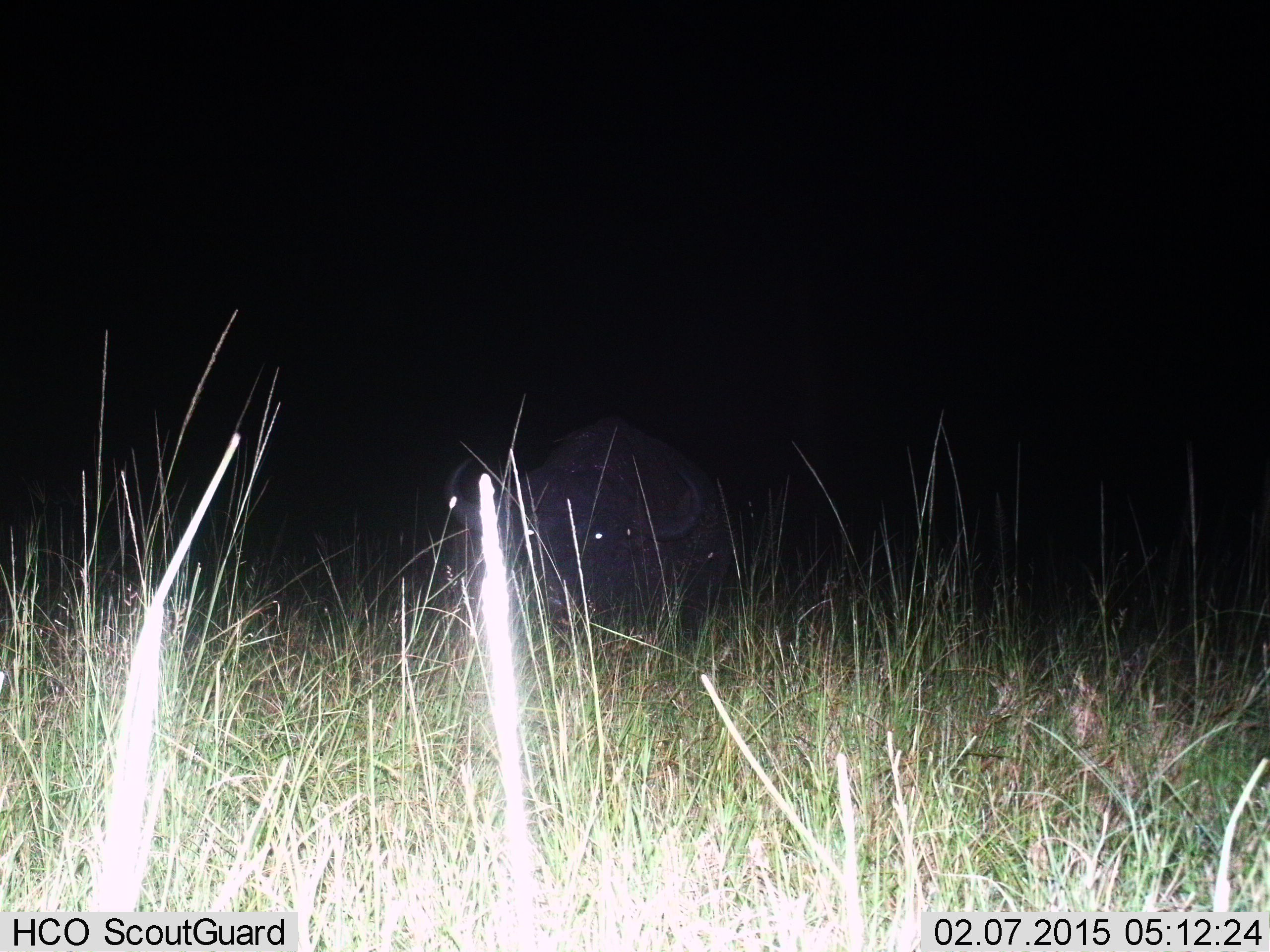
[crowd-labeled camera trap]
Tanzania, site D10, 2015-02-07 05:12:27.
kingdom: Animalia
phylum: Chordata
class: Mammalia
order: Artiodactyla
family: Bovidae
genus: Syncerus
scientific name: Syncerus caffer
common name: cape buffalo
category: buffalo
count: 1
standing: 50%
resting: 0%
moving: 40%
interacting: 0%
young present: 0%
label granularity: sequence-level